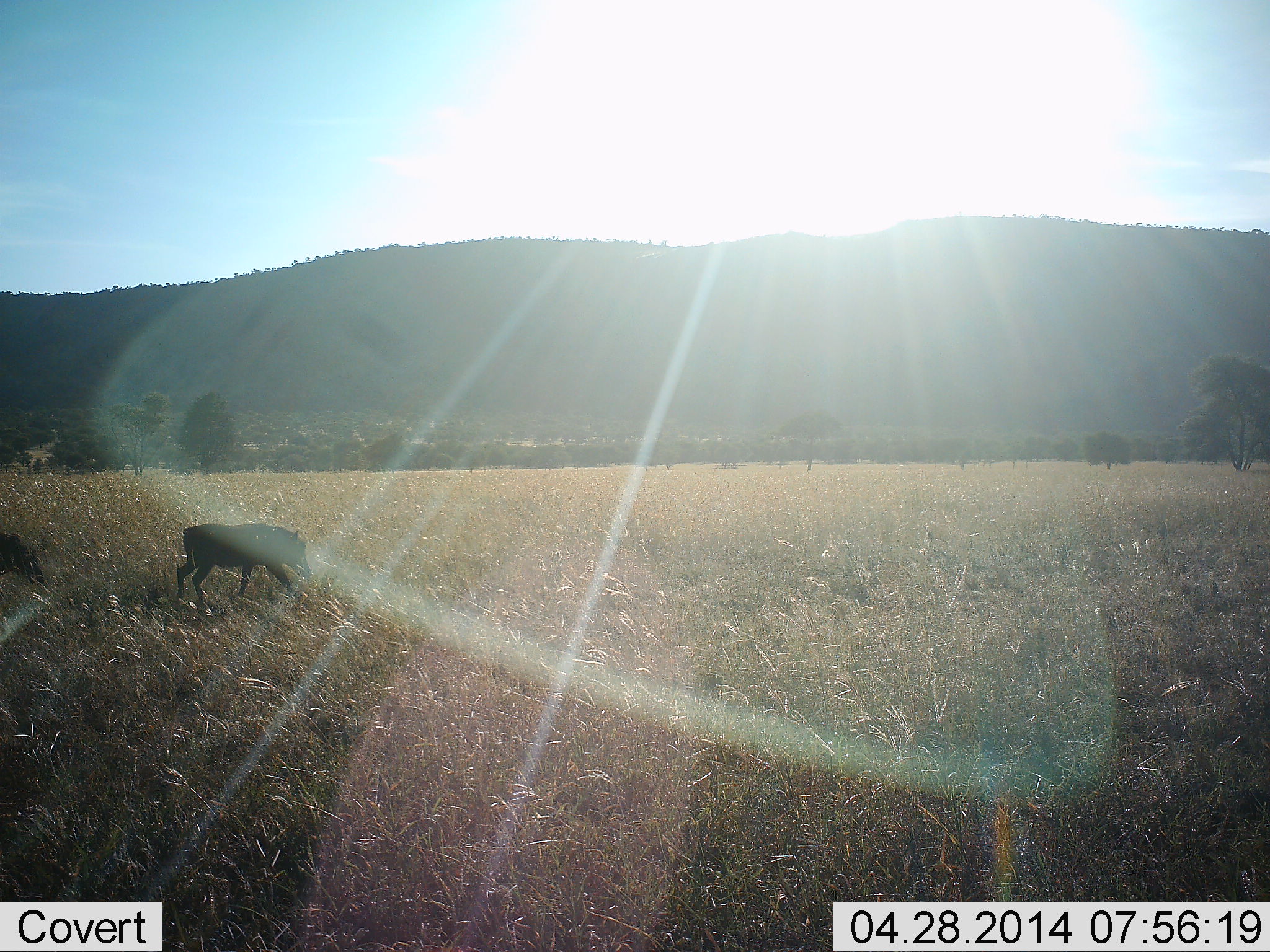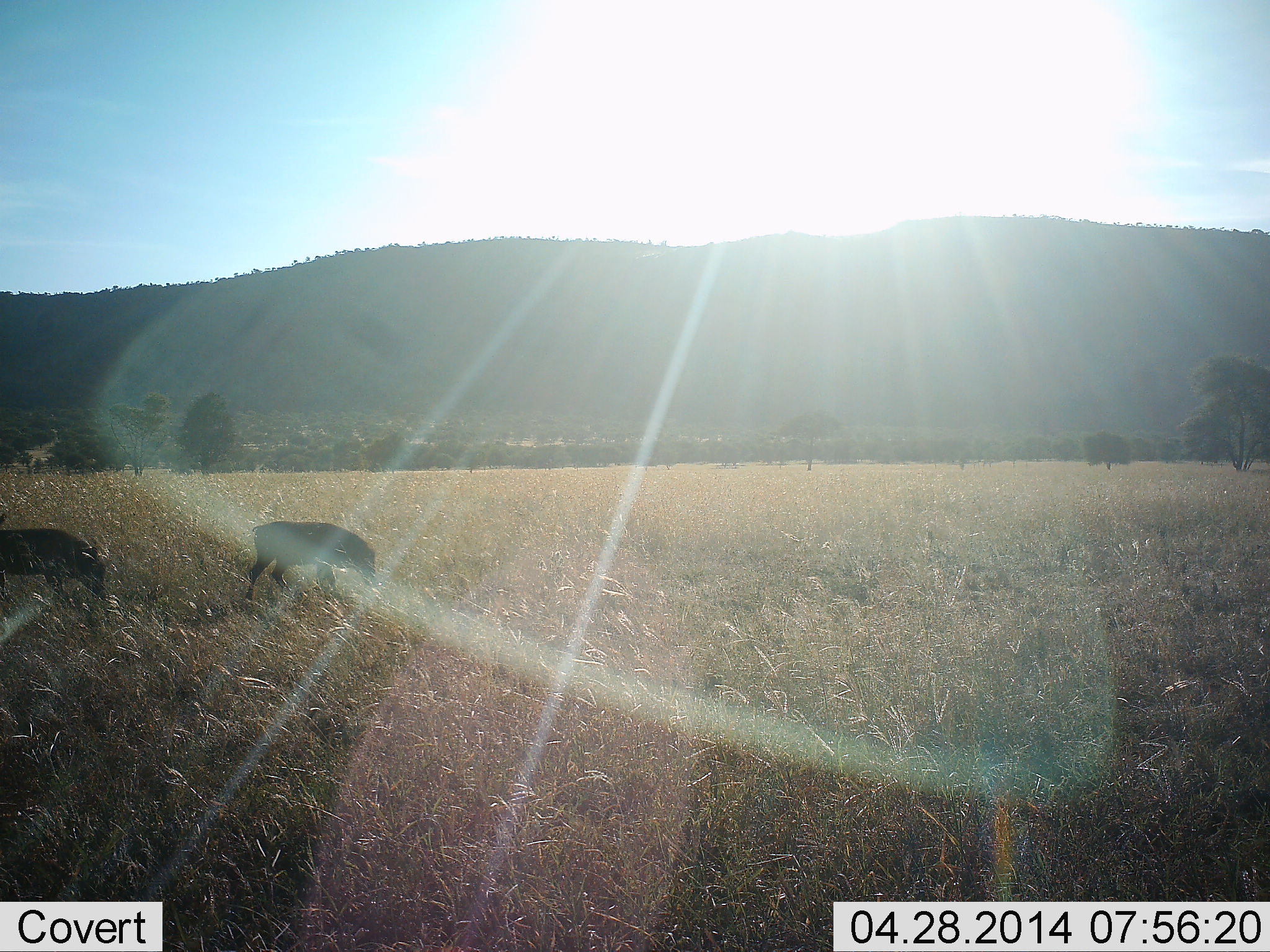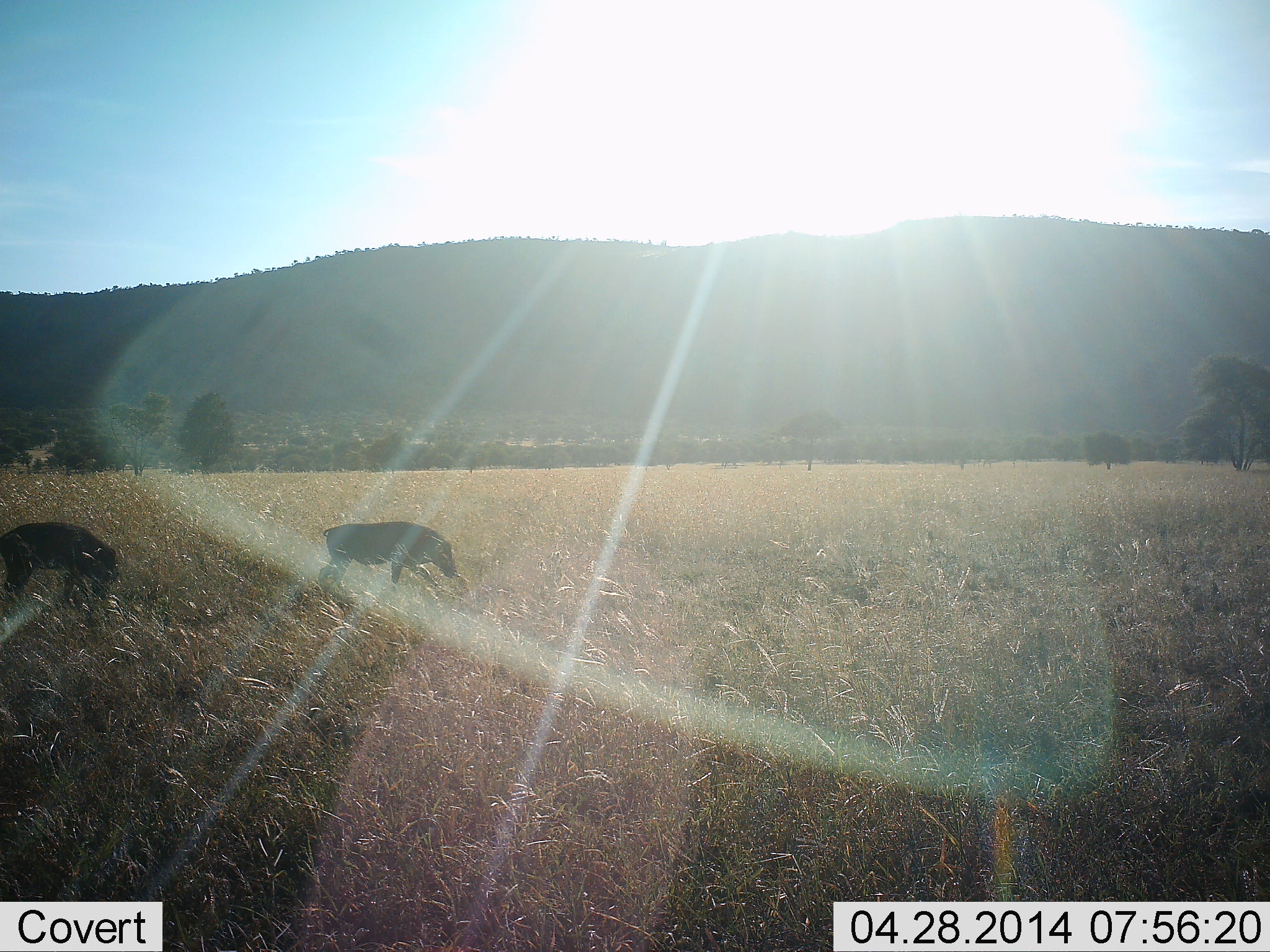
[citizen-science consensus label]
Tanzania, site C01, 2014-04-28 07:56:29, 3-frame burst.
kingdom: Animalia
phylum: Chordata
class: Mammalia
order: Artiodactyla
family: Suidae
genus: Phacochoerus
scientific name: Phacochoerus africanus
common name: warthog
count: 2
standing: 10%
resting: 0%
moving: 80%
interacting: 0%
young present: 0%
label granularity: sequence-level